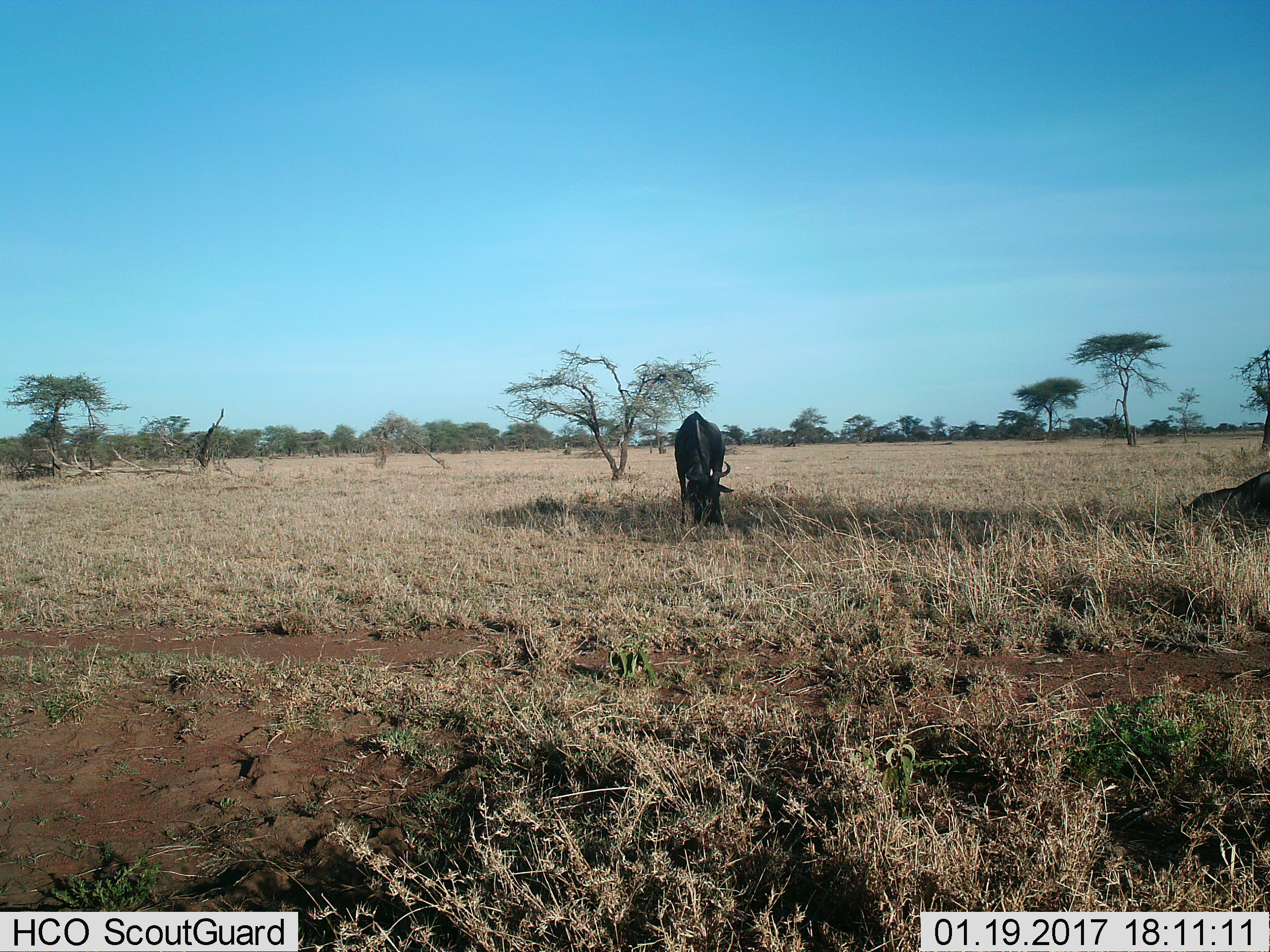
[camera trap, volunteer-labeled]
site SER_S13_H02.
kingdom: Animalia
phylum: Chordata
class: Mammalia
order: Artiodactyla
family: Bovidae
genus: Connochaetes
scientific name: Connochaetes taurinus taurinus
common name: blue wildebeest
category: wildebeestblue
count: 2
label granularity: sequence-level